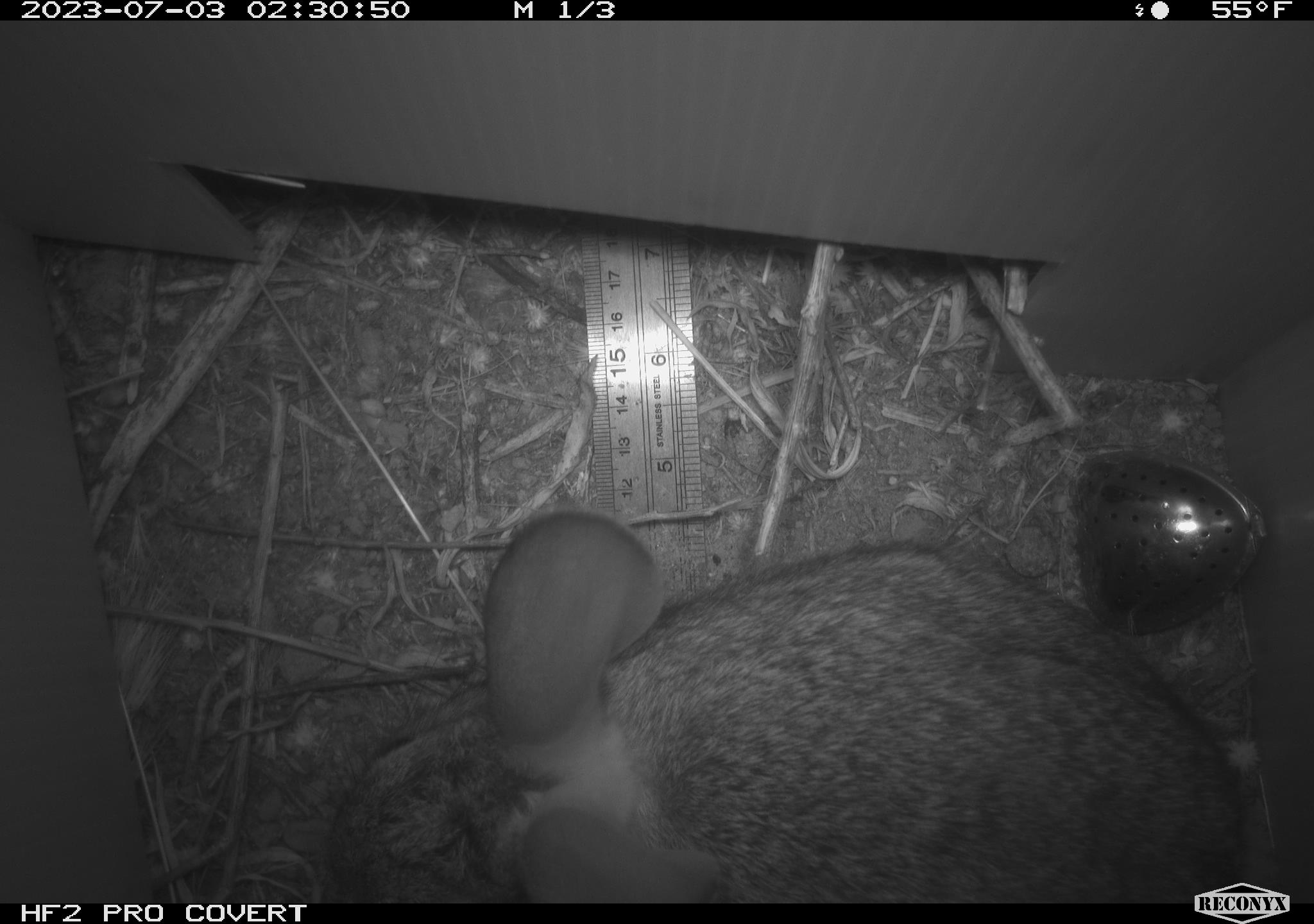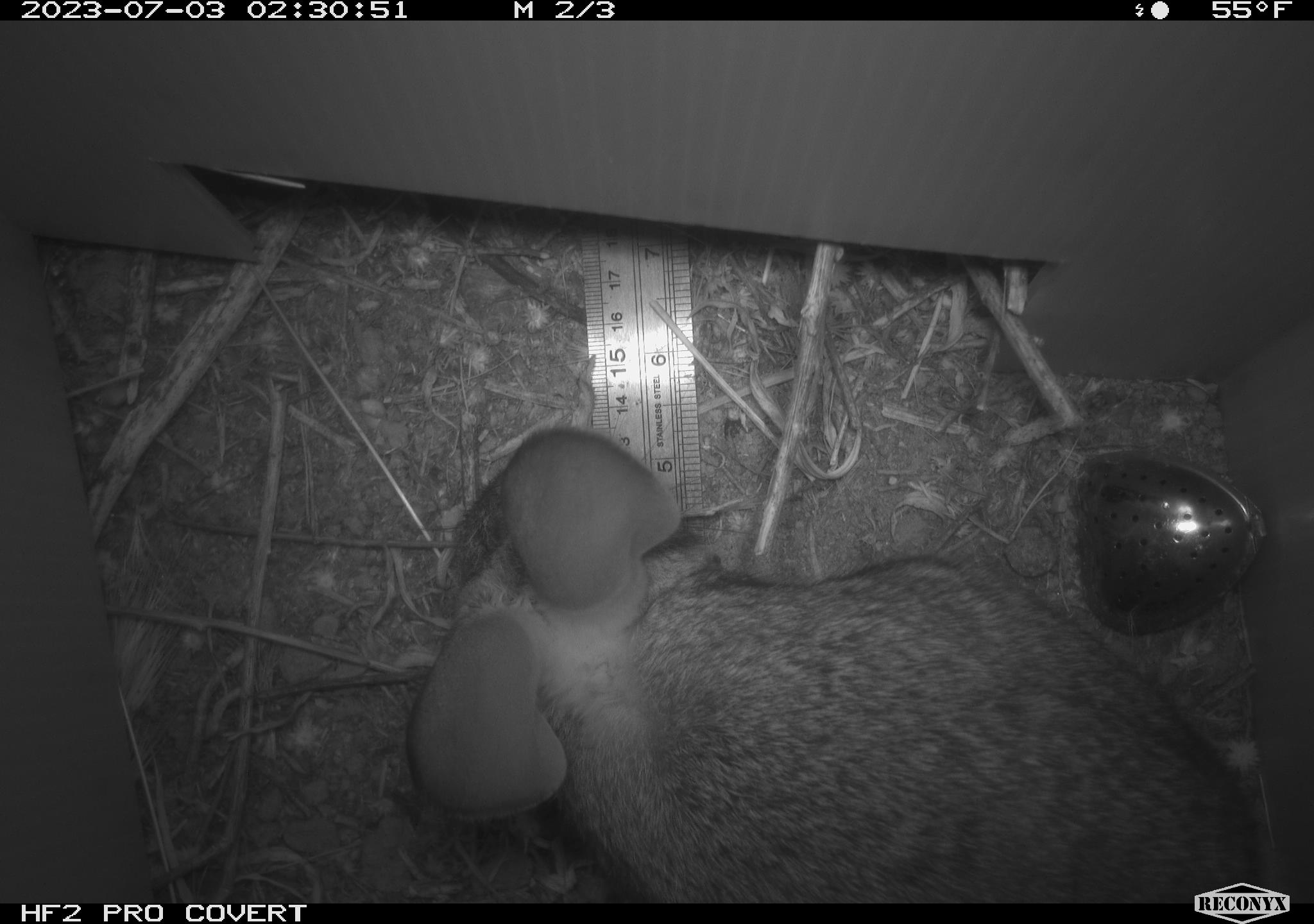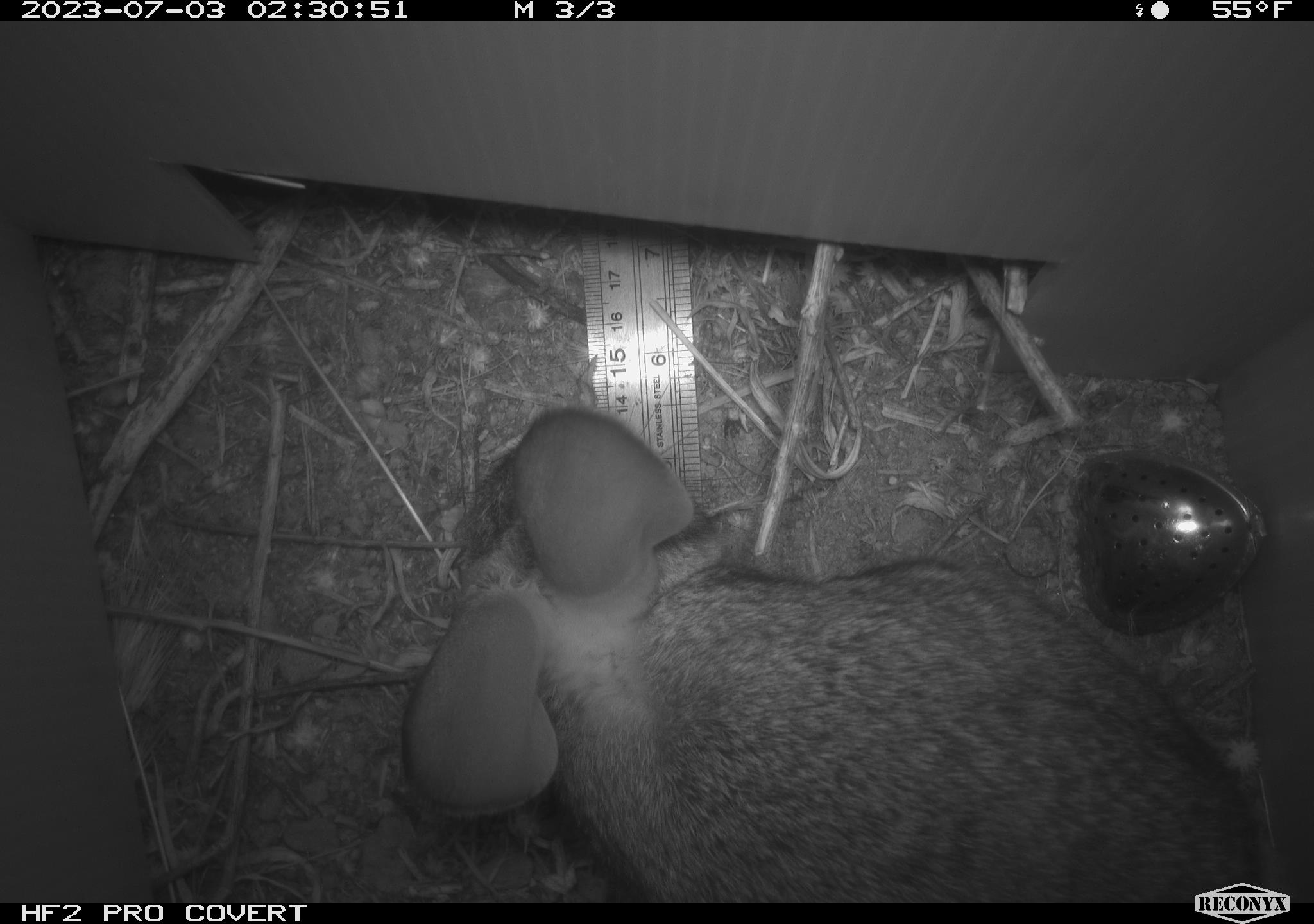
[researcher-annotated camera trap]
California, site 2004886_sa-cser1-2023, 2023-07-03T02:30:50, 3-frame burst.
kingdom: Animalia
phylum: Chordata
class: Mammalia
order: Lagomorpha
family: Leporidae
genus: Sylvilagus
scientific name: Sylvilagus bachmani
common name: brush rabbit